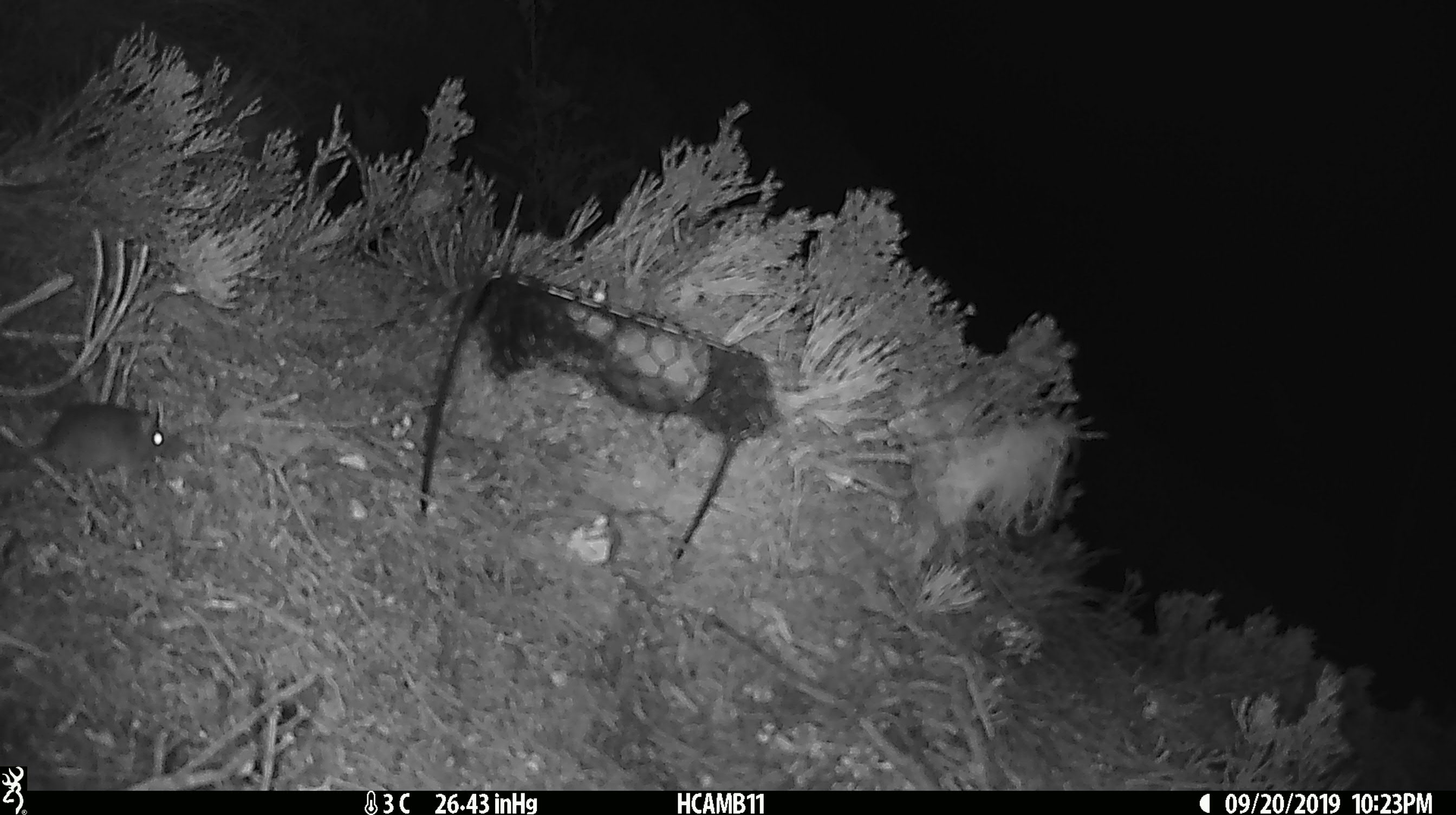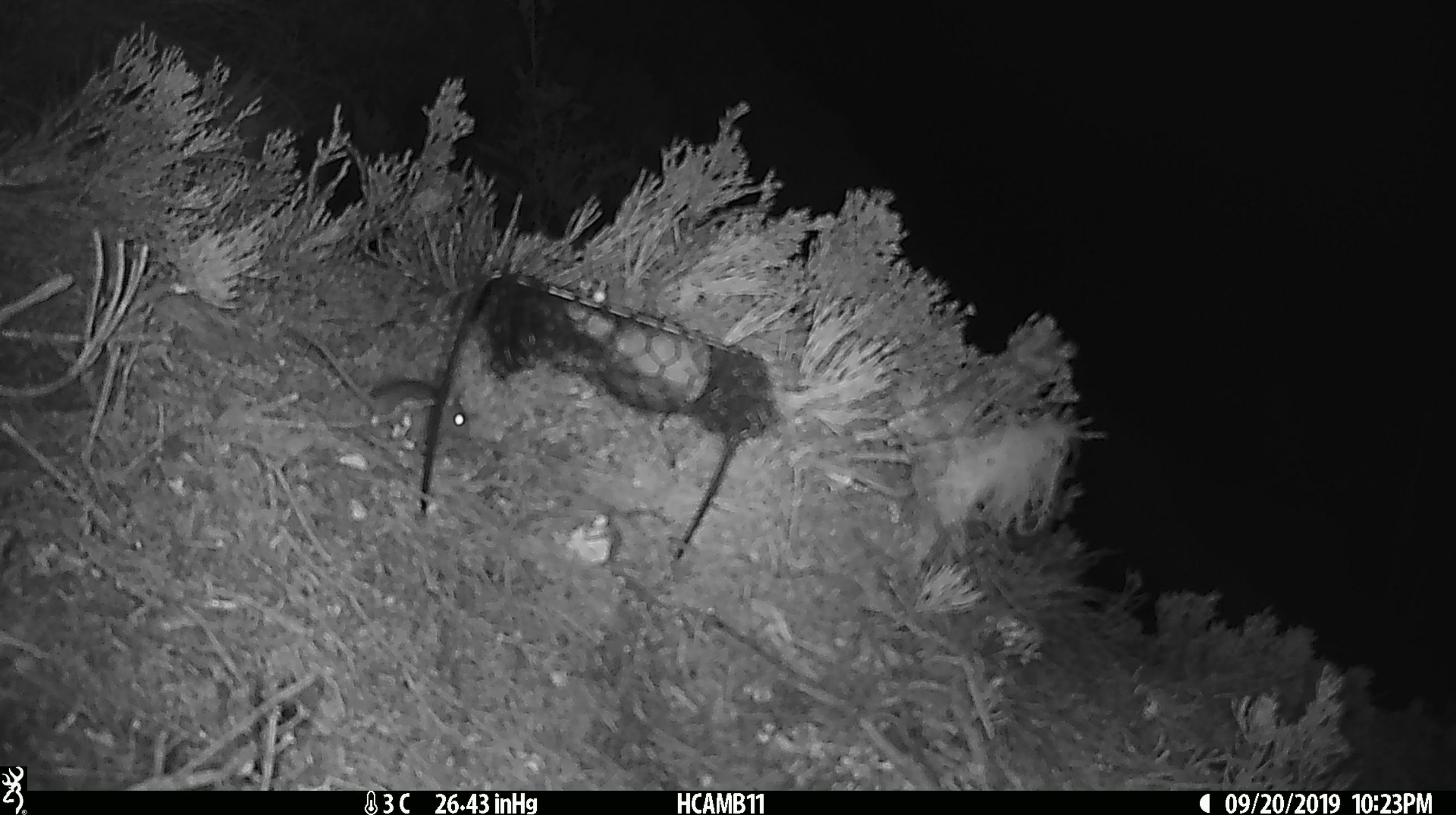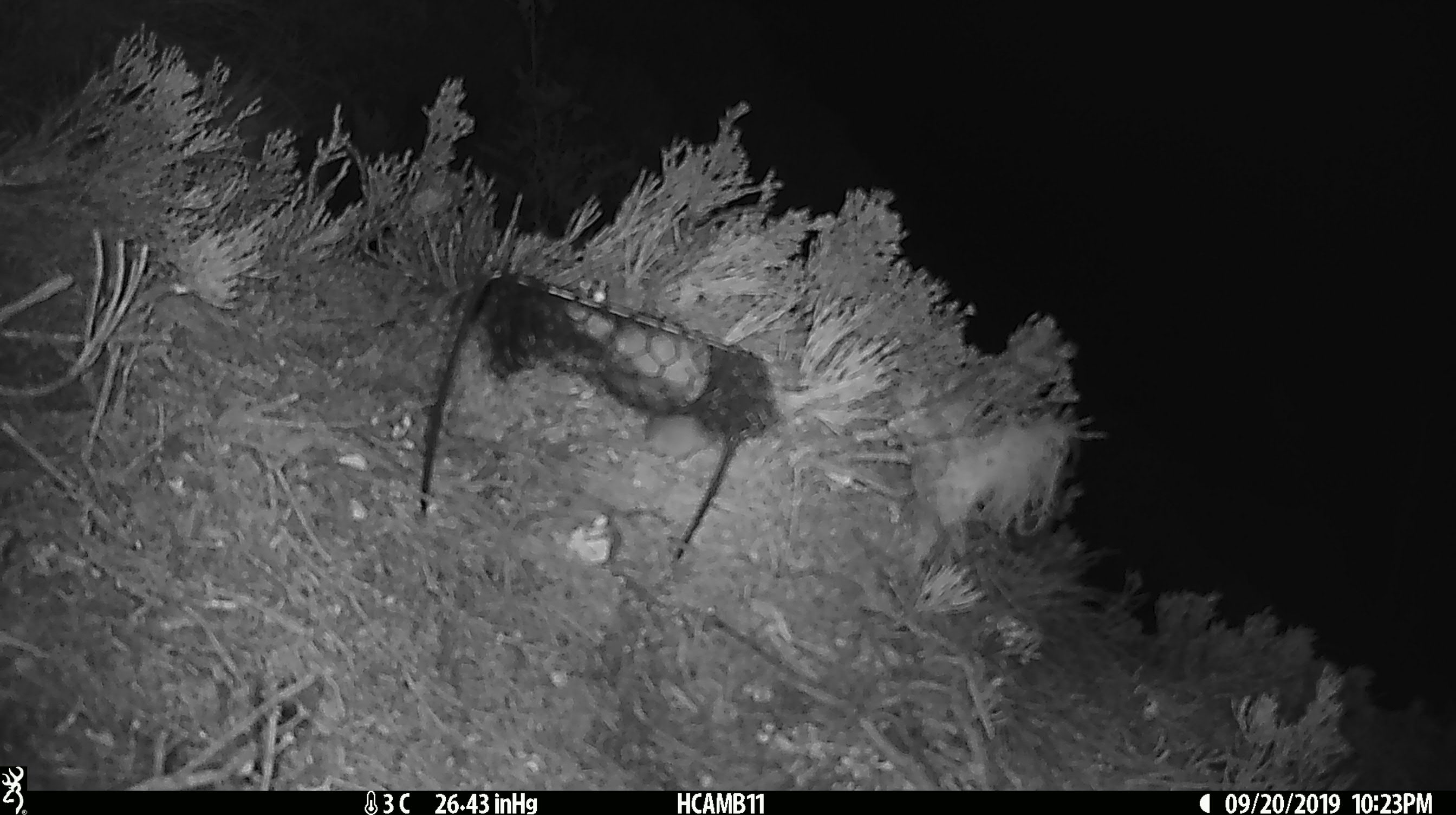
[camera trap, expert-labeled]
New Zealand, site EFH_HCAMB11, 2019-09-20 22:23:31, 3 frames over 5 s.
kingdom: Animalia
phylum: Chordata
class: Mammalia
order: Rodentia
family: Muridae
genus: Mus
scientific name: Mus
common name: mouse